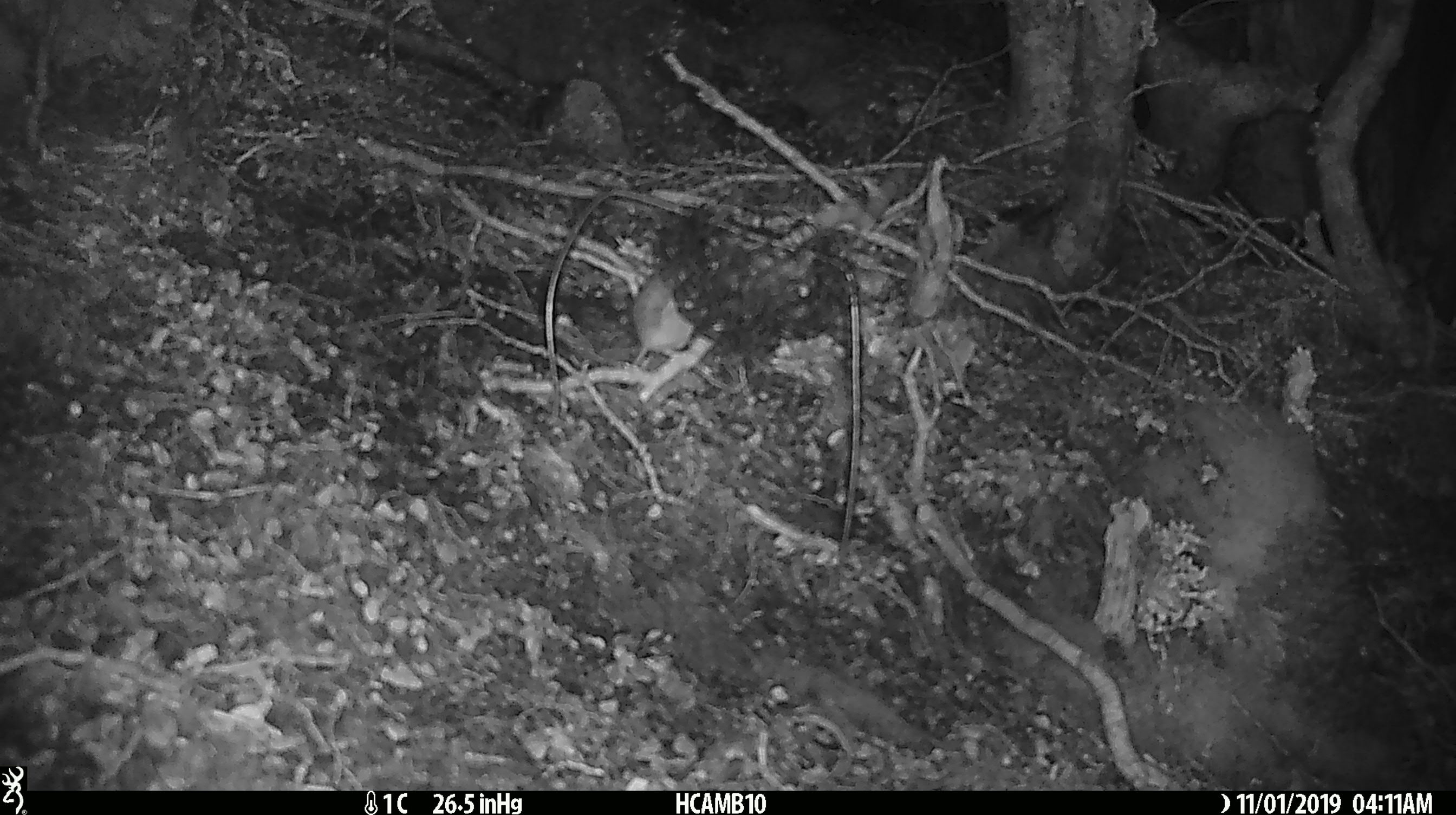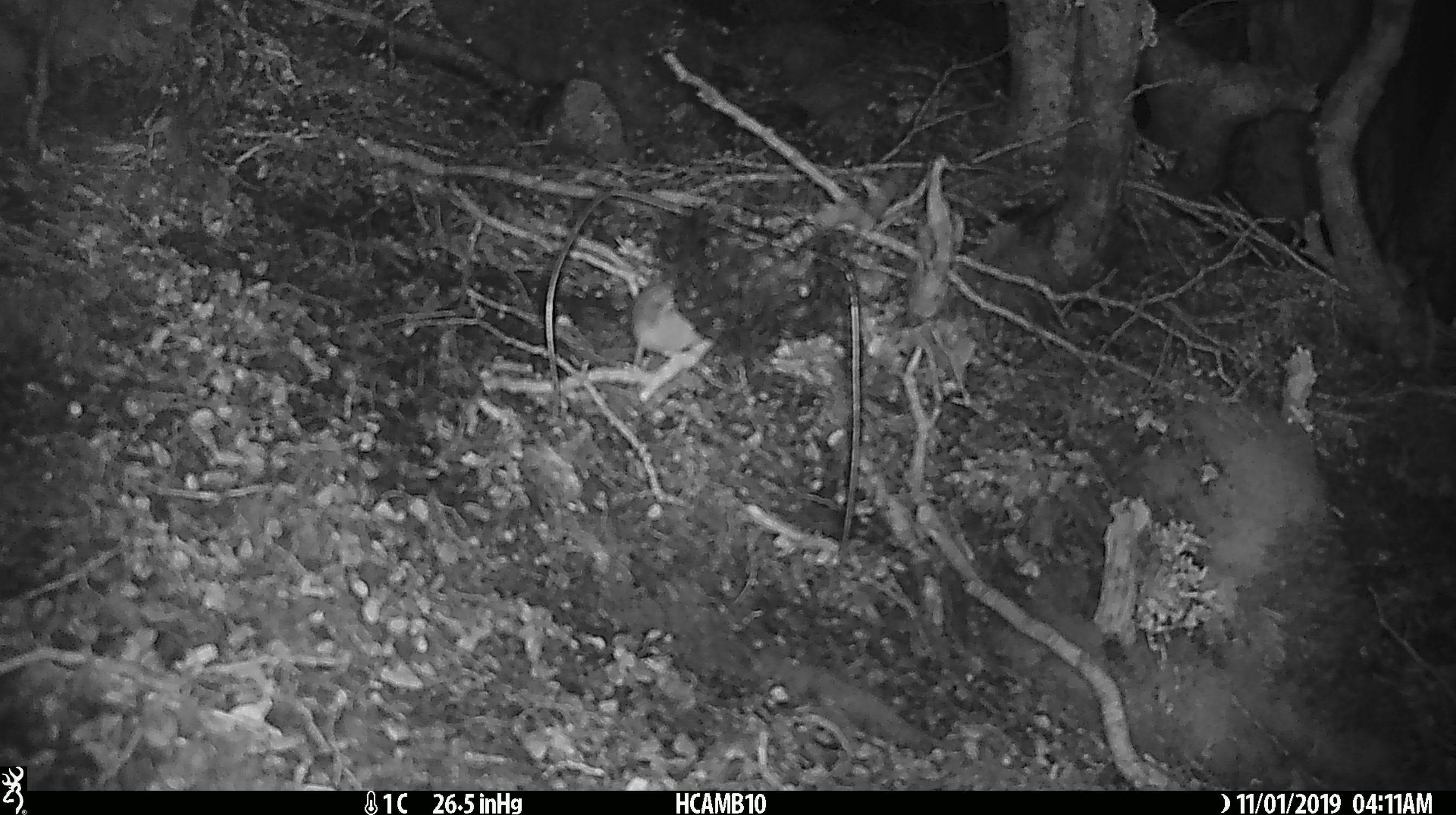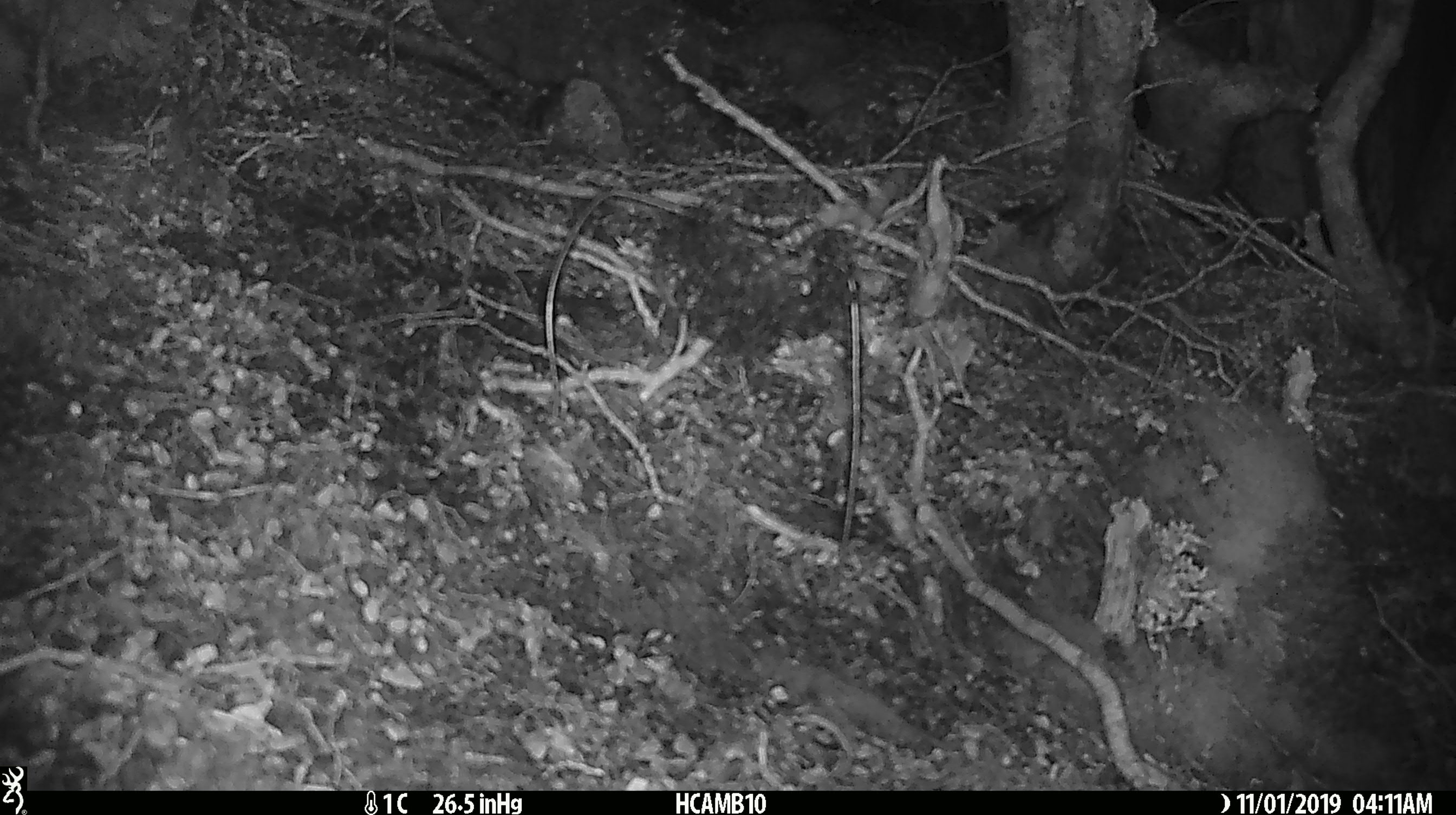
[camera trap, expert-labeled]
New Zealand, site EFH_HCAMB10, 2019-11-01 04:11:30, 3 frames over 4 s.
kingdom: Animalia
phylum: Chordata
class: Mammalia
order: Rodentia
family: Muridae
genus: Mus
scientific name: Mus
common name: mouse